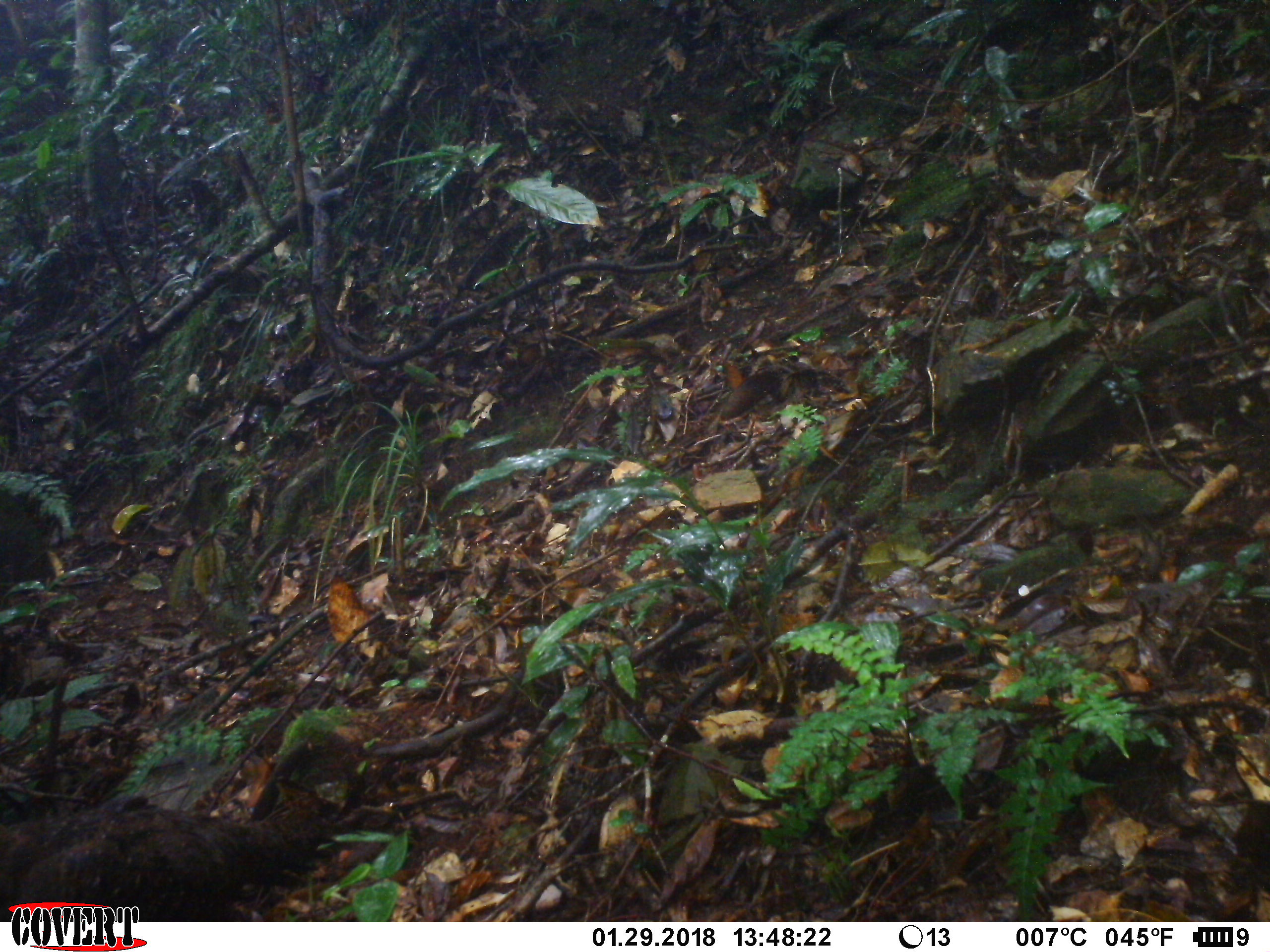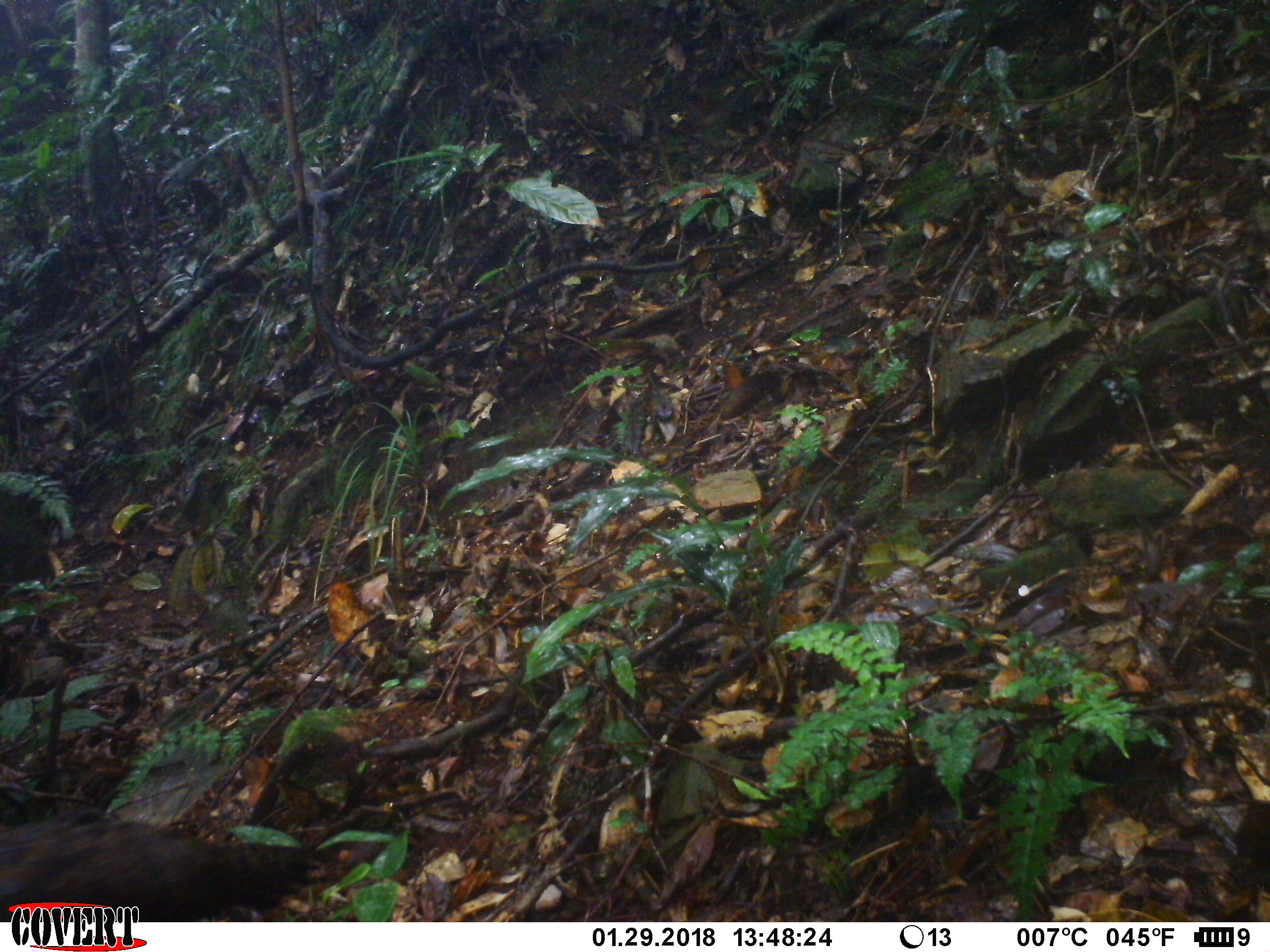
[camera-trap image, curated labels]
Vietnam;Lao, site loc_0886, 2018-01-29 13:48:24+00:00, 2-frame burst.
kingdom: Animalia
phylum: Chordata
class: Aves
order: Galliformes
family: Phasianidae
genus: Polyplectron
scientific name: Polyplectron bicalcaratum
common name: gray peacock-pheasant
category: grey peacock pheasant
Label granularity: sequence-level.